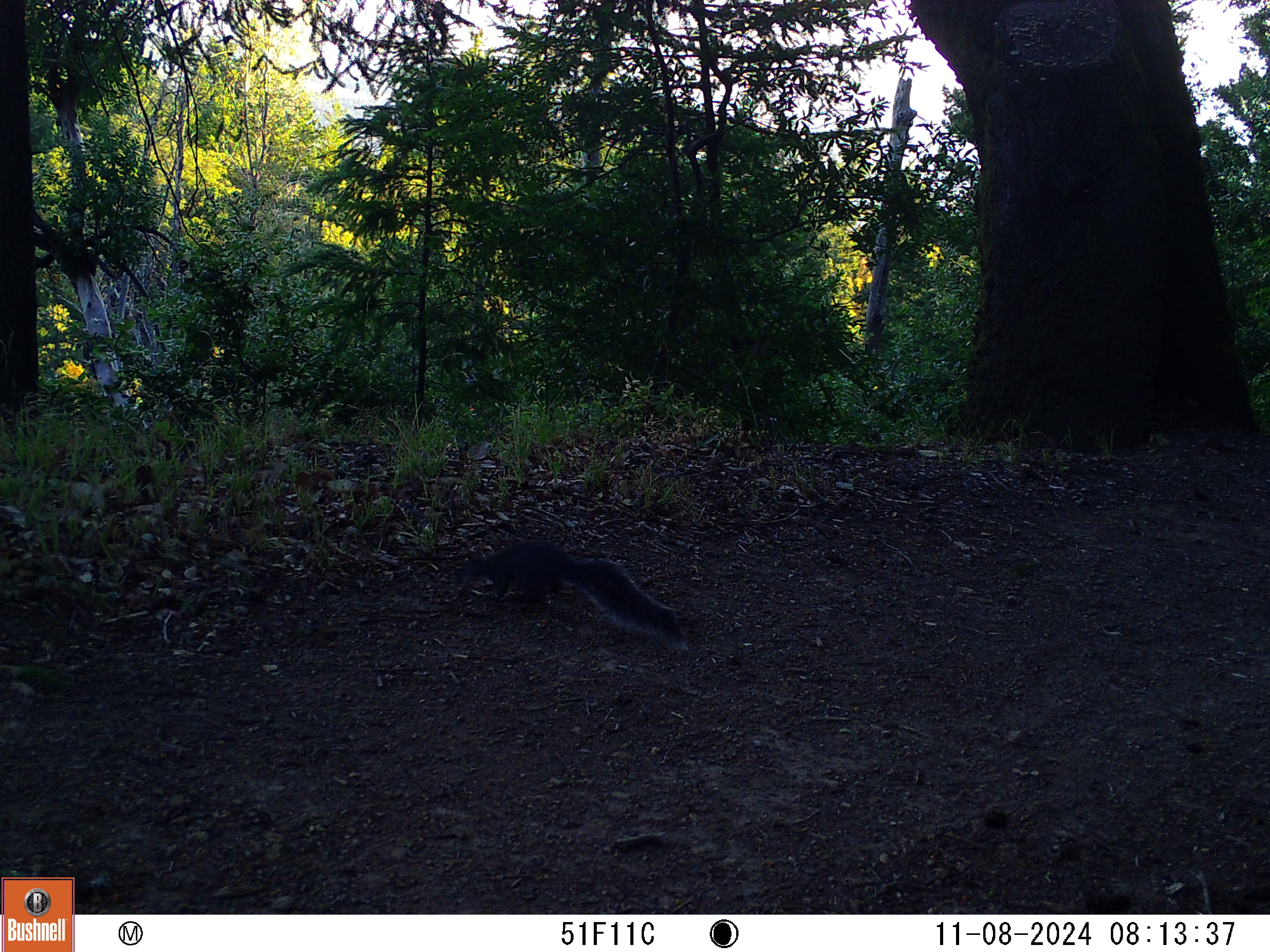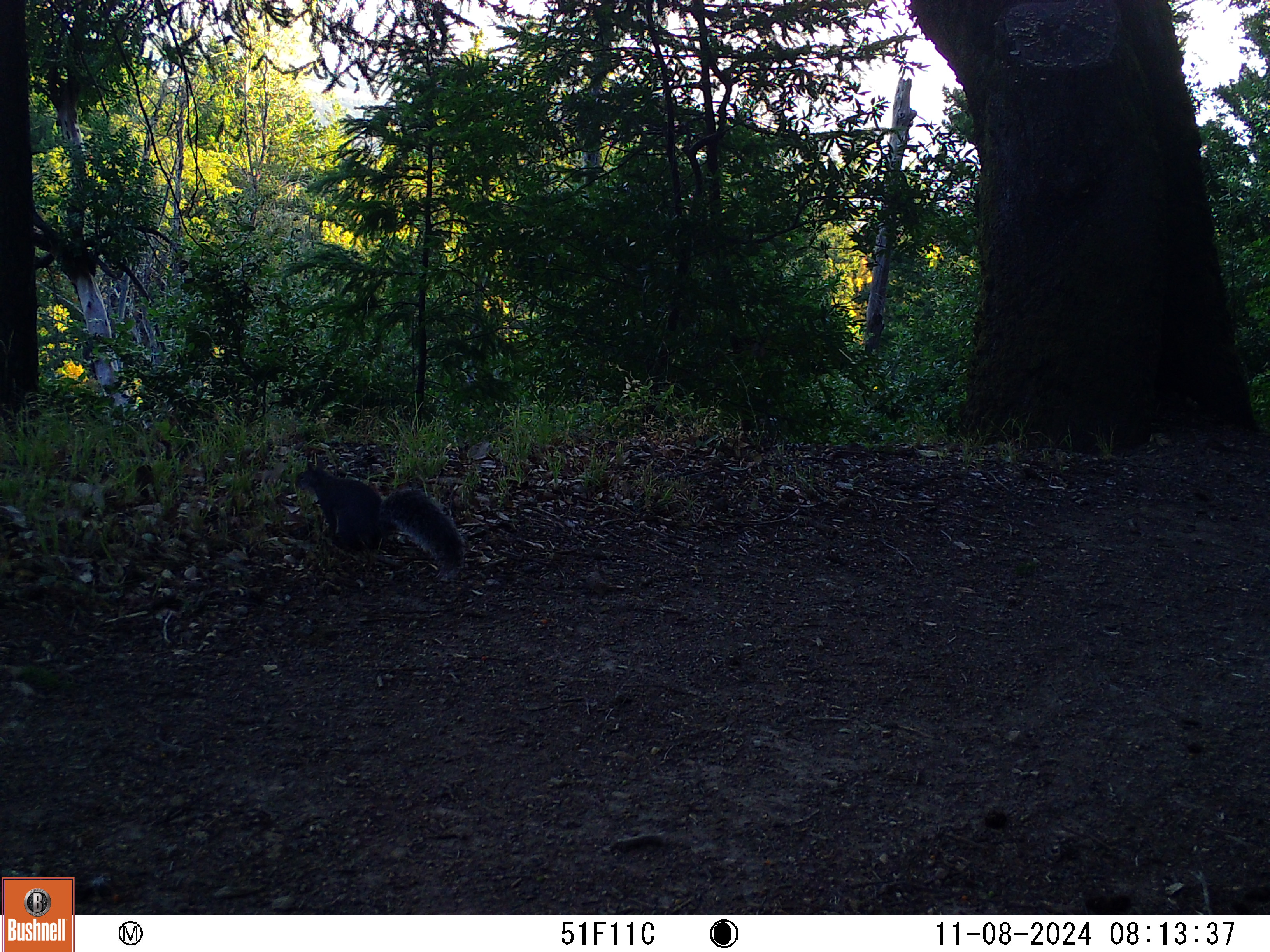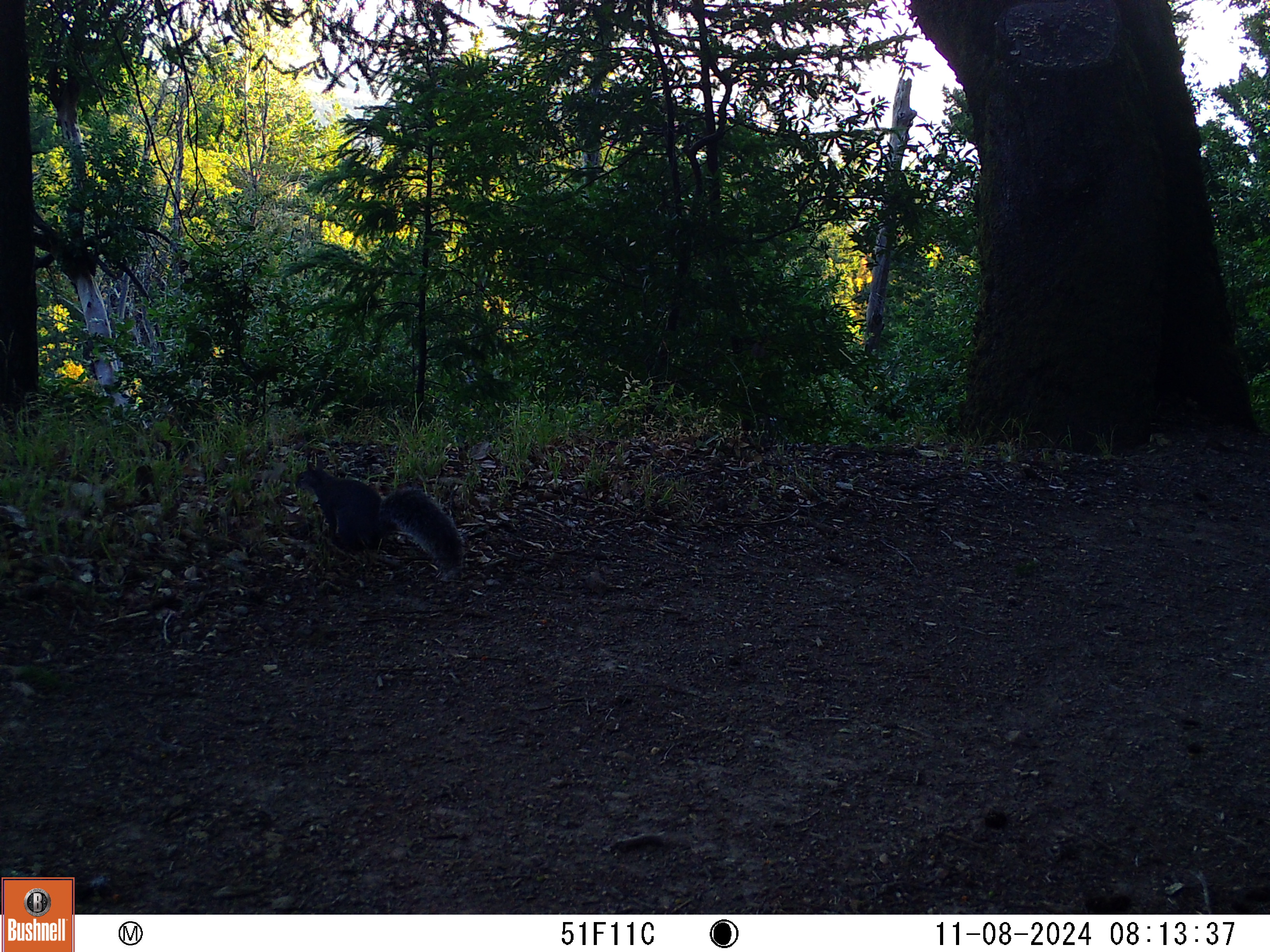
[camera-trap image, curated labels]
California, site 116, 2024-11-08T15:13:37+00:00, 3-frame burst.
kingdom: Animalia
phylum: Chordata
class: Mammalia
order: Rodentia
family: Sciuridae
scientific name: Sciuridae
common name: squirrel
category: unknown squirrel